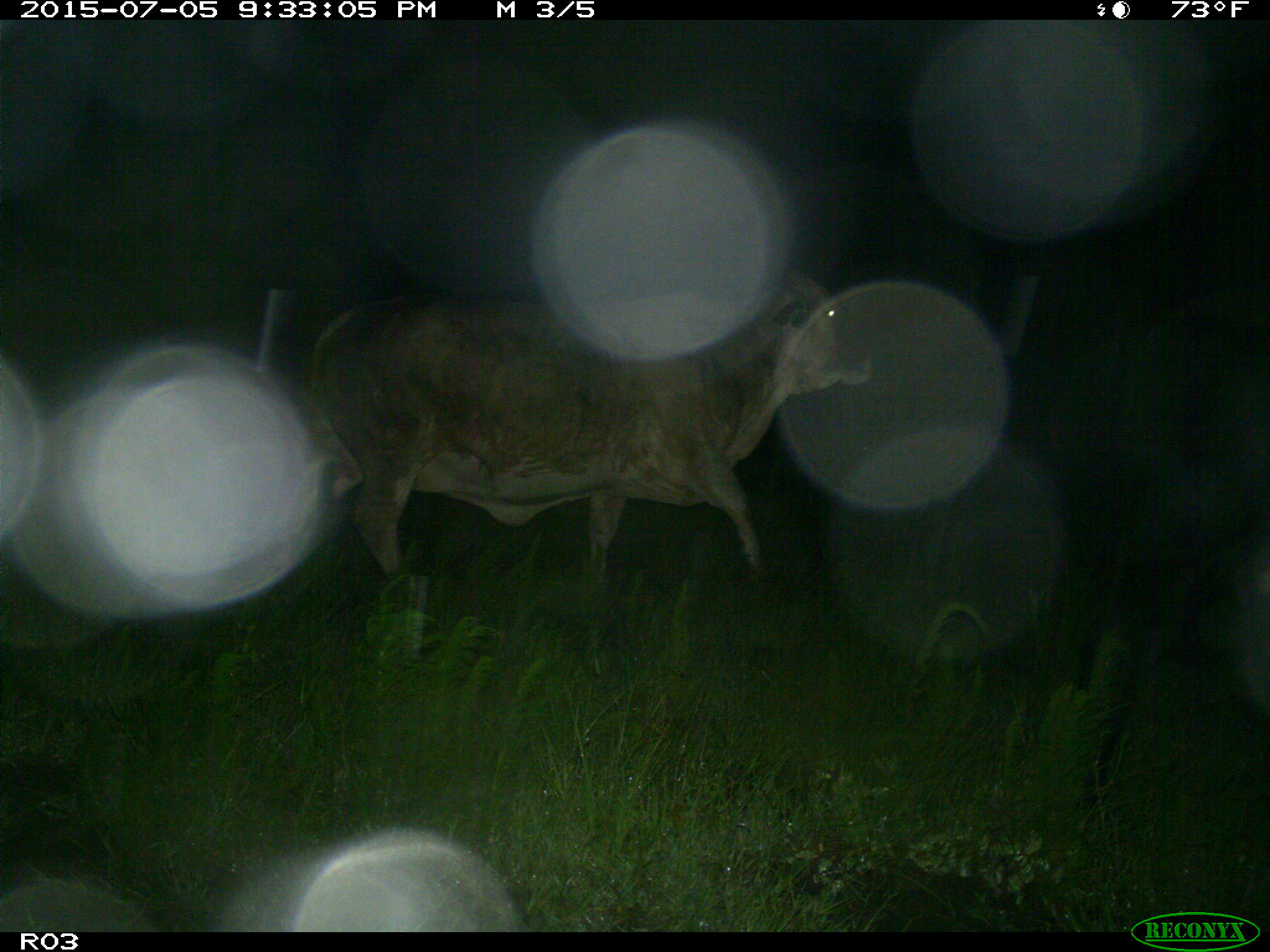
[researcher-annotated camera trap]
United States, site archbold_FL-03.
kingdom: Animalia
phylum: Chordata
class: Mammalia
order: Artiodactyla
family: Bovidae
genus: Bos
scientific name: Bos taurus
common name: domestic cow